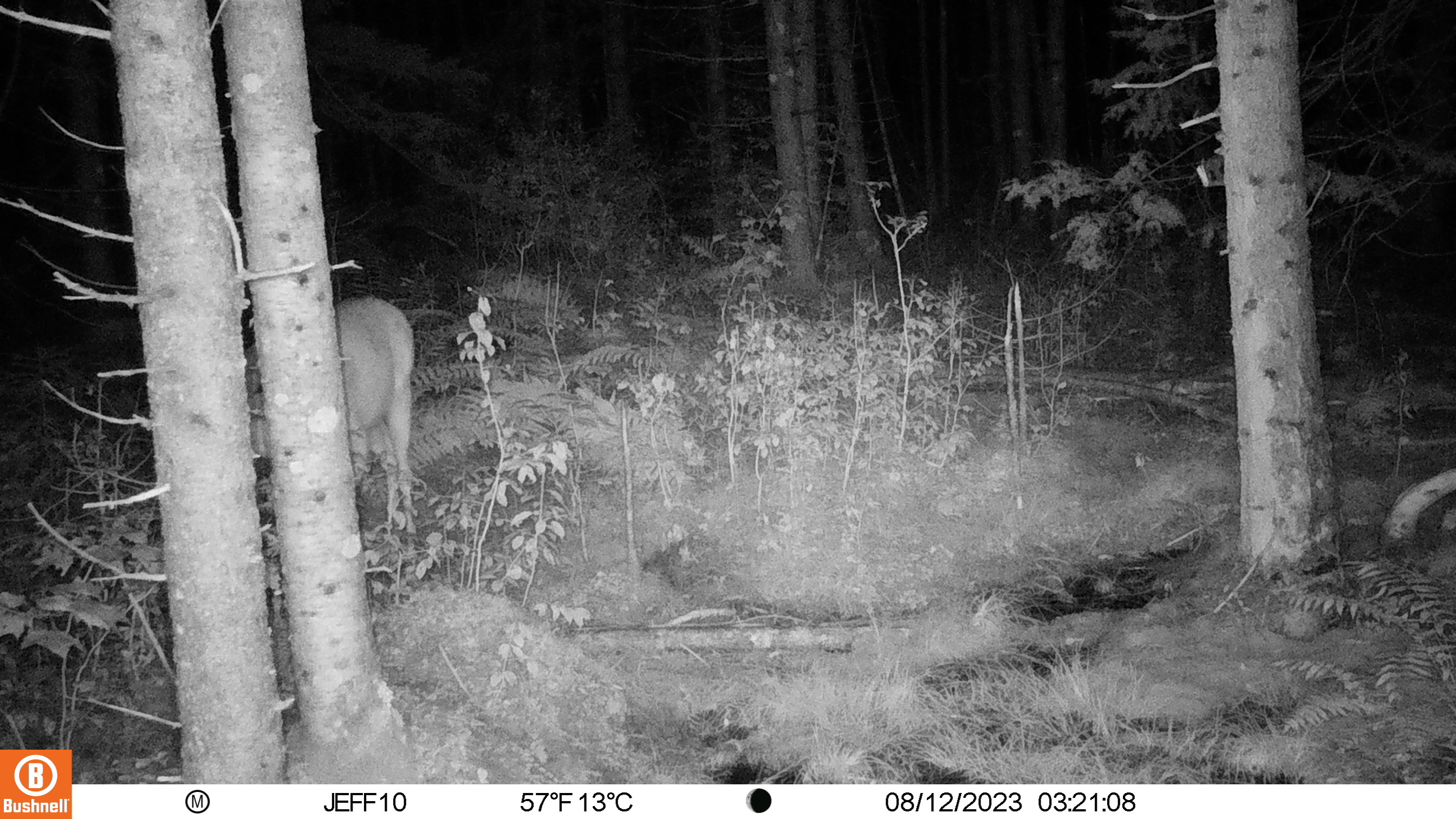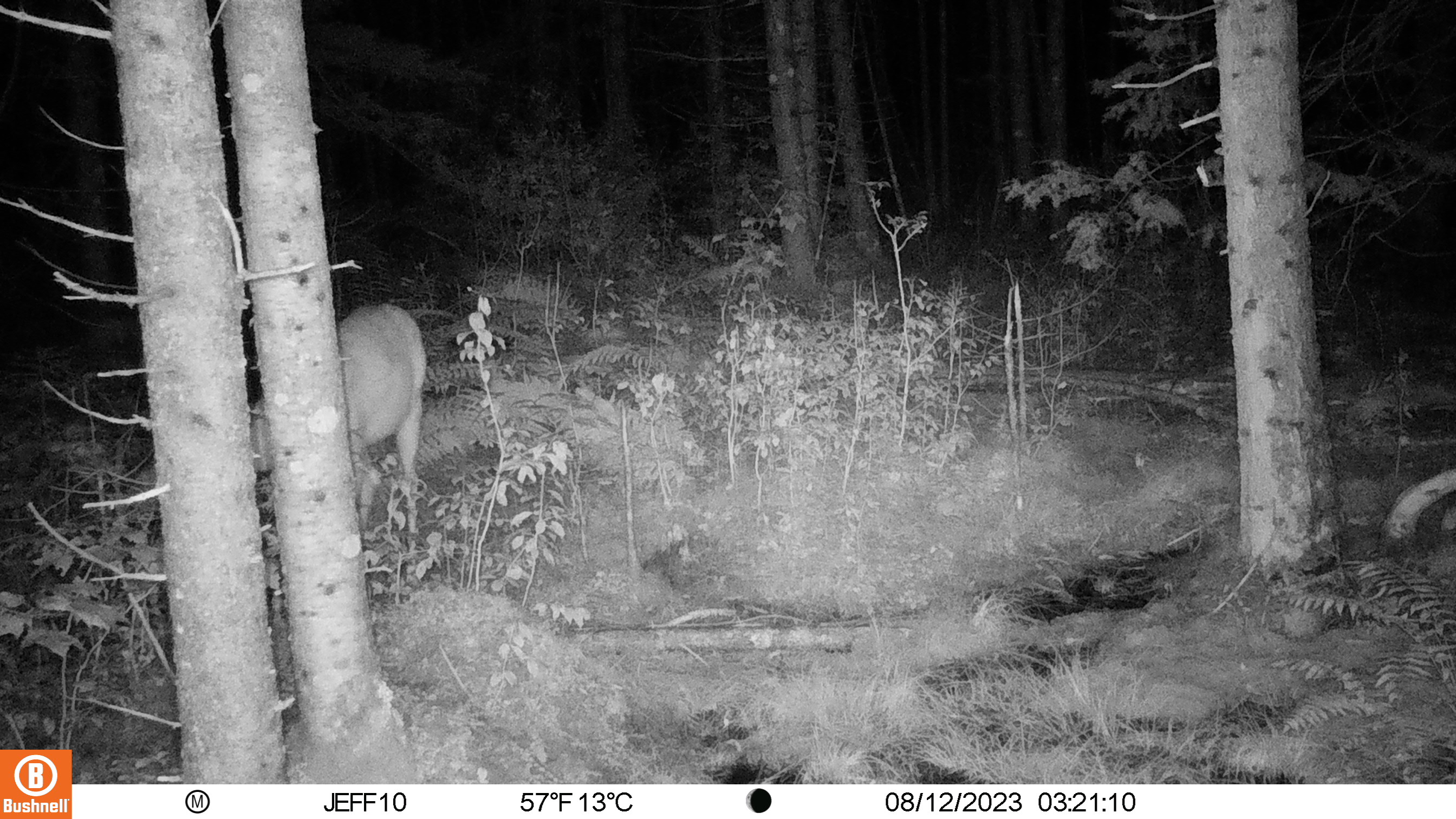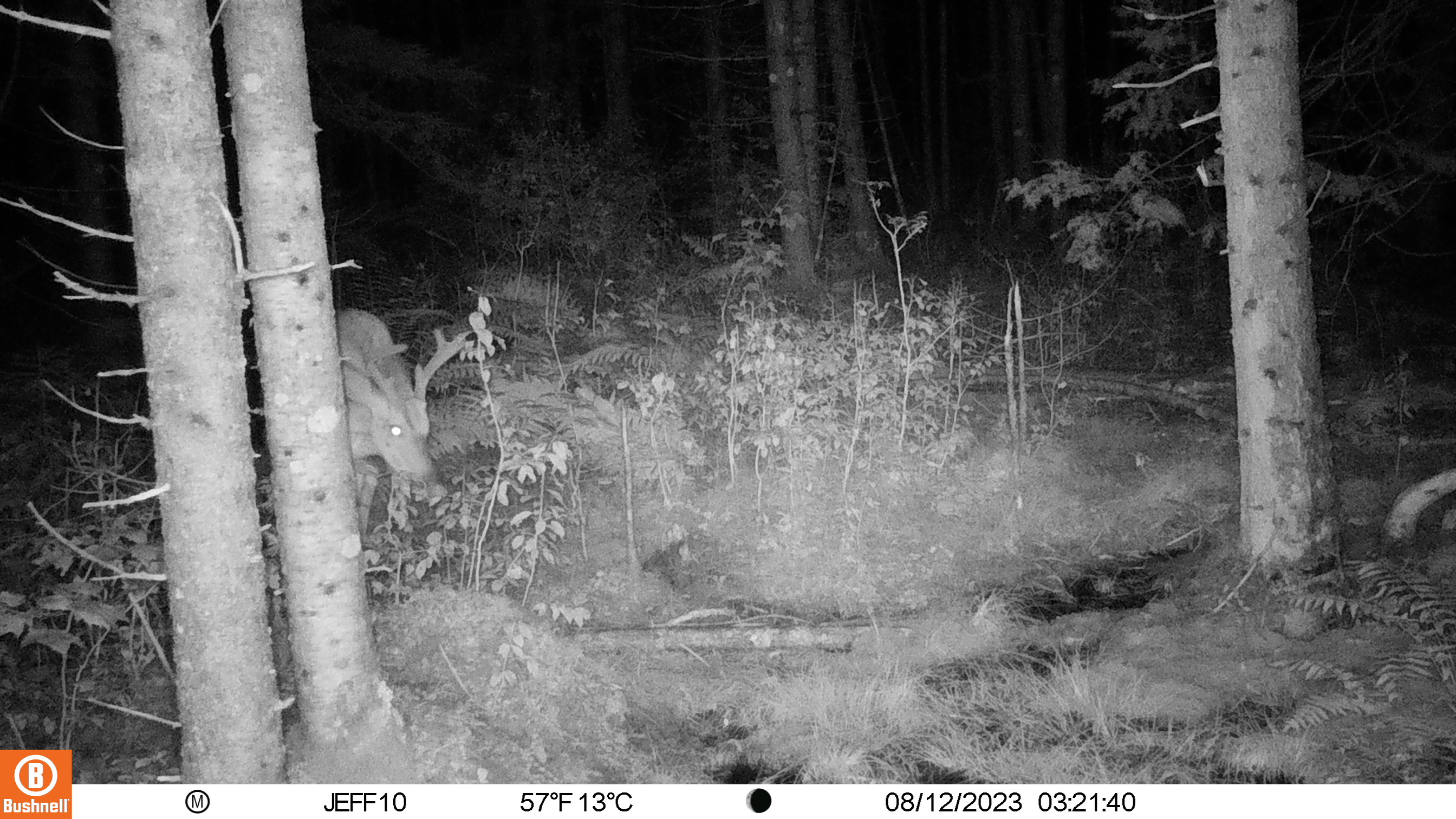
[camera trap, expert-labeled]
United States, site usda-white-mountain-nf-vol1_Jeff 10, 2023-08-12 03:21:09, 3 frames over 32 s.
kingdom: Animalia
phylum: Chordata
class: Mammalia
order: Artiodactyla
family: Cervidae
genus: Odocoileus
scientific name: Odocoileus virginianus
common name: white-tailed deer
White-tailed deer (Odocoileus virginianus).